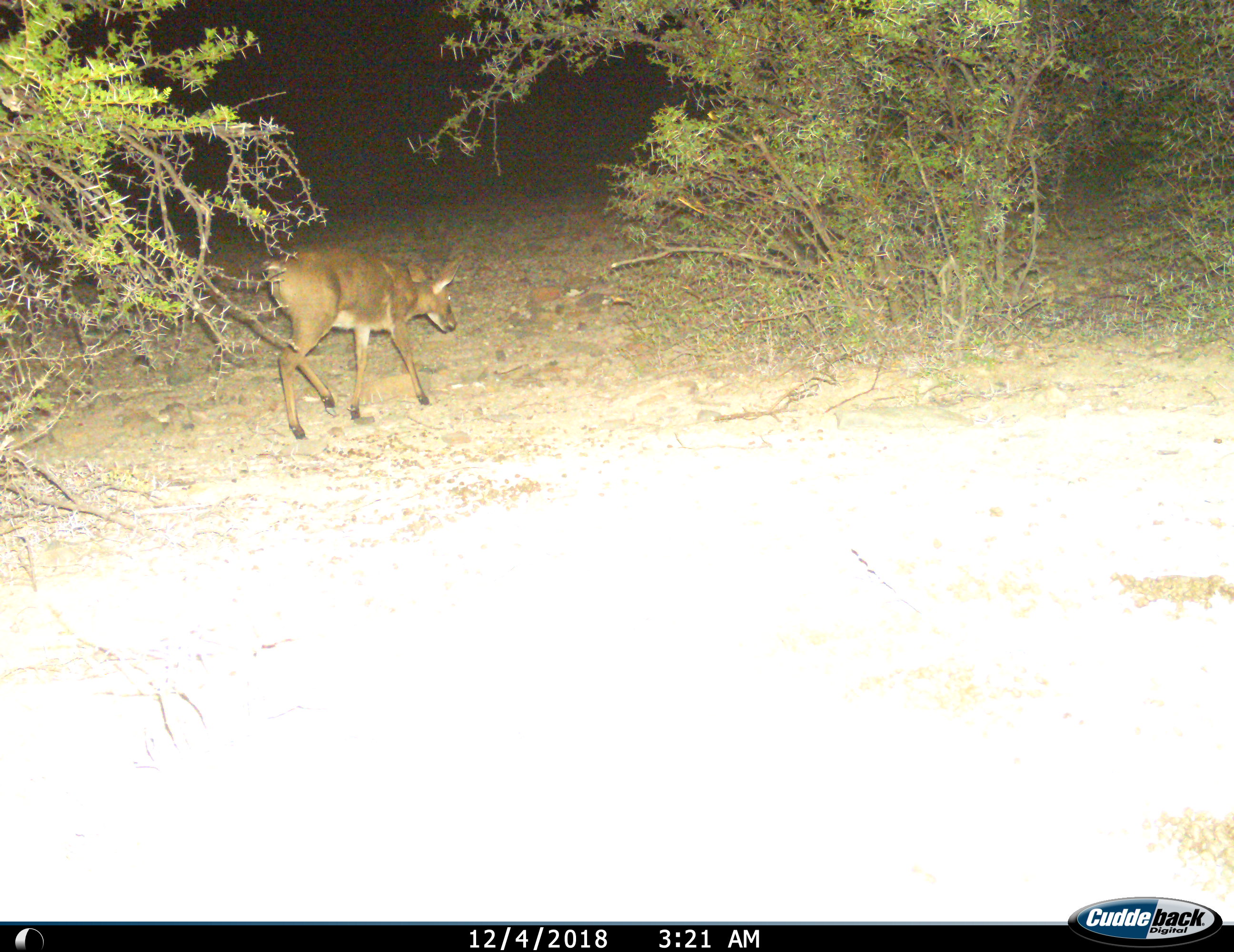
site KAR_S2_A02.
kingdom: Animalia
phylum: Chordata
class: Mammalia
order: Artiodactyla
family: Bovidae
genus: Sylvicapra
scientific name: Sylvicapra grimmia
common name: common duiker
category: duikercommongrey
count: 1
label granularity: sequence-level